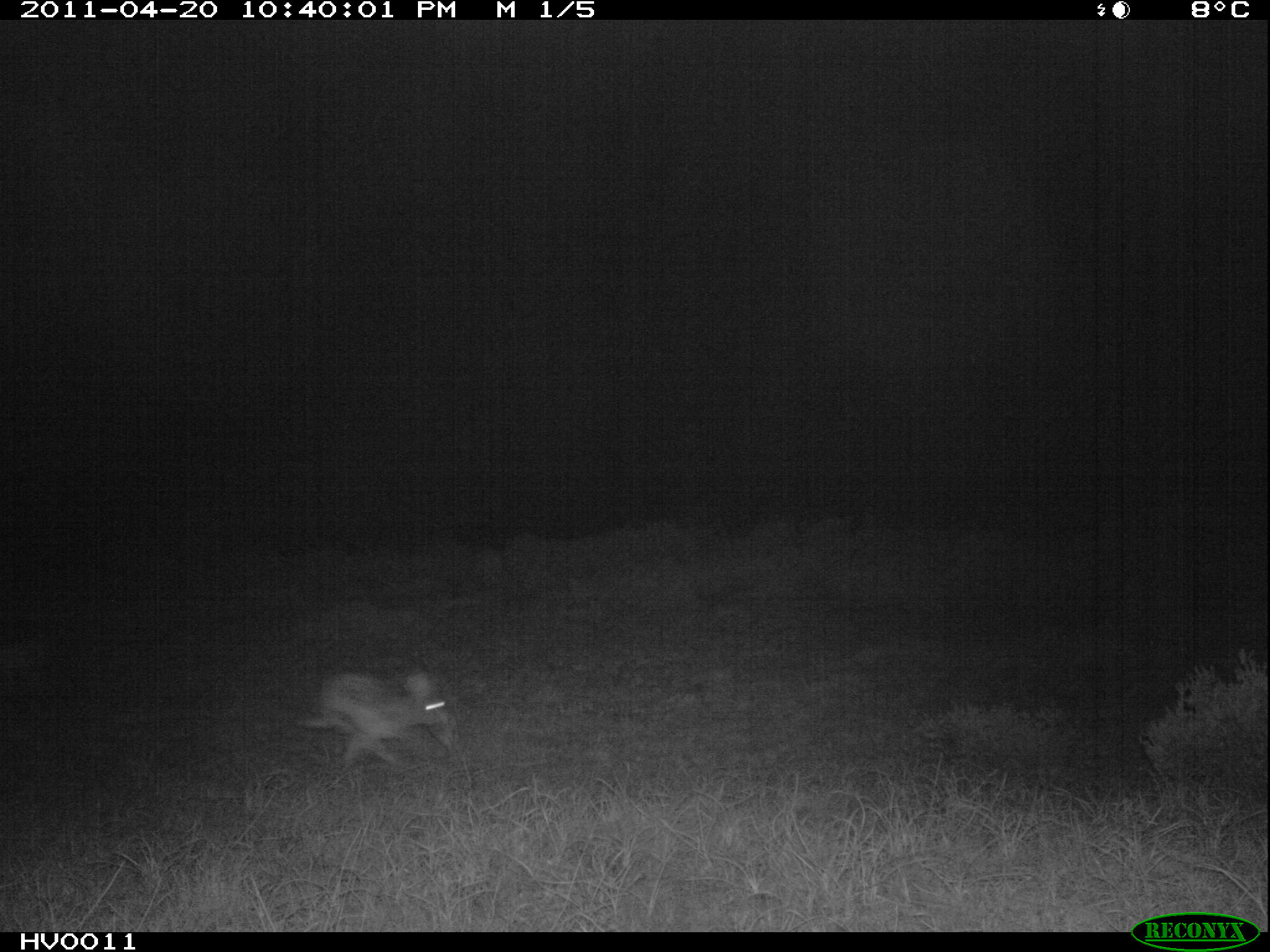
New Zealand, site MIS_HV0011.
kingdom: Animalia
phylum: Chordata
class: Mammalia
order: Lagomorpha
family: Leporidae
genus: Lepus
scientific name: Lepus europaeus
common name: brown hare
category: hare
Hare (brown hare) (Lepus europaeus).